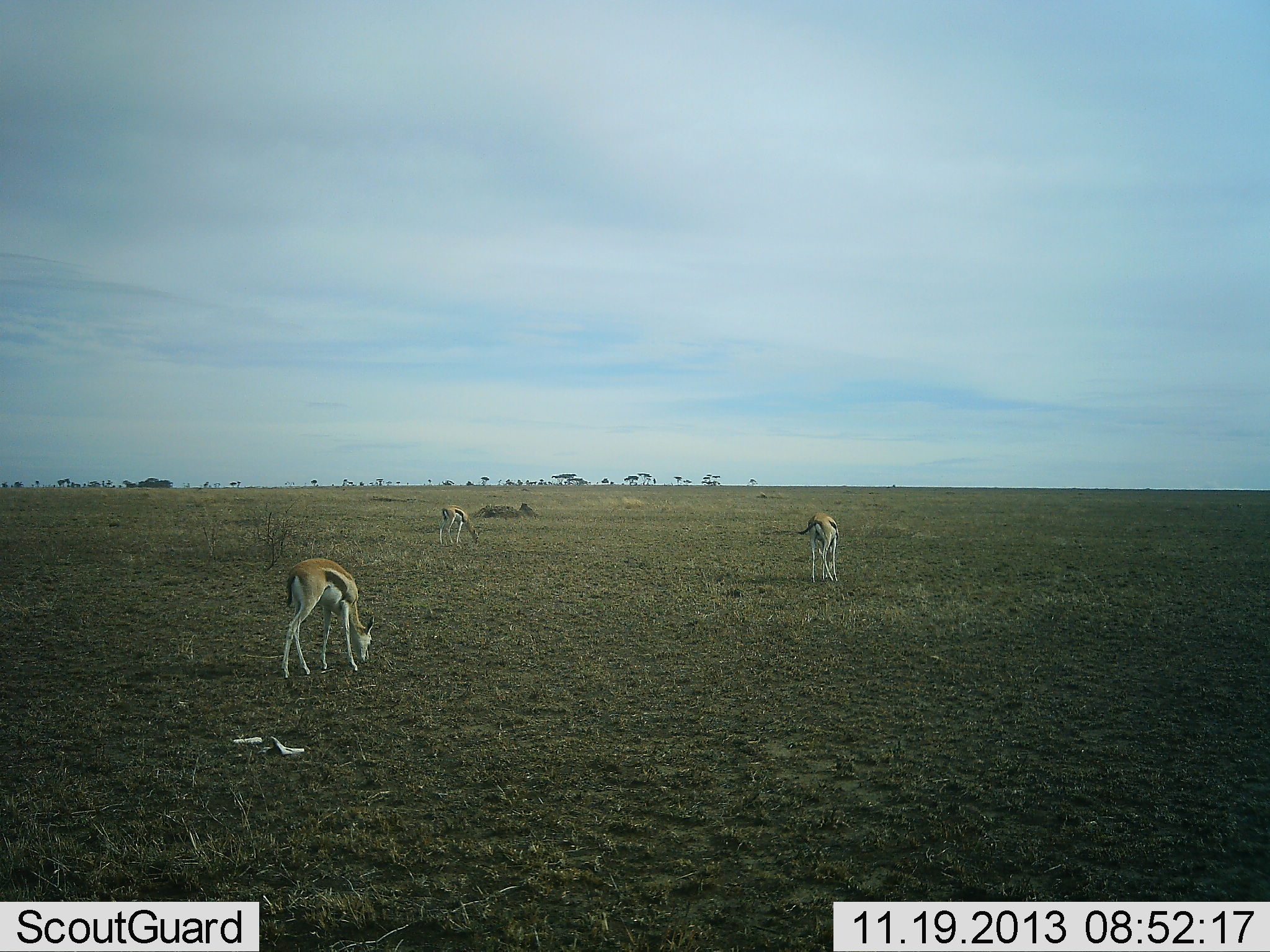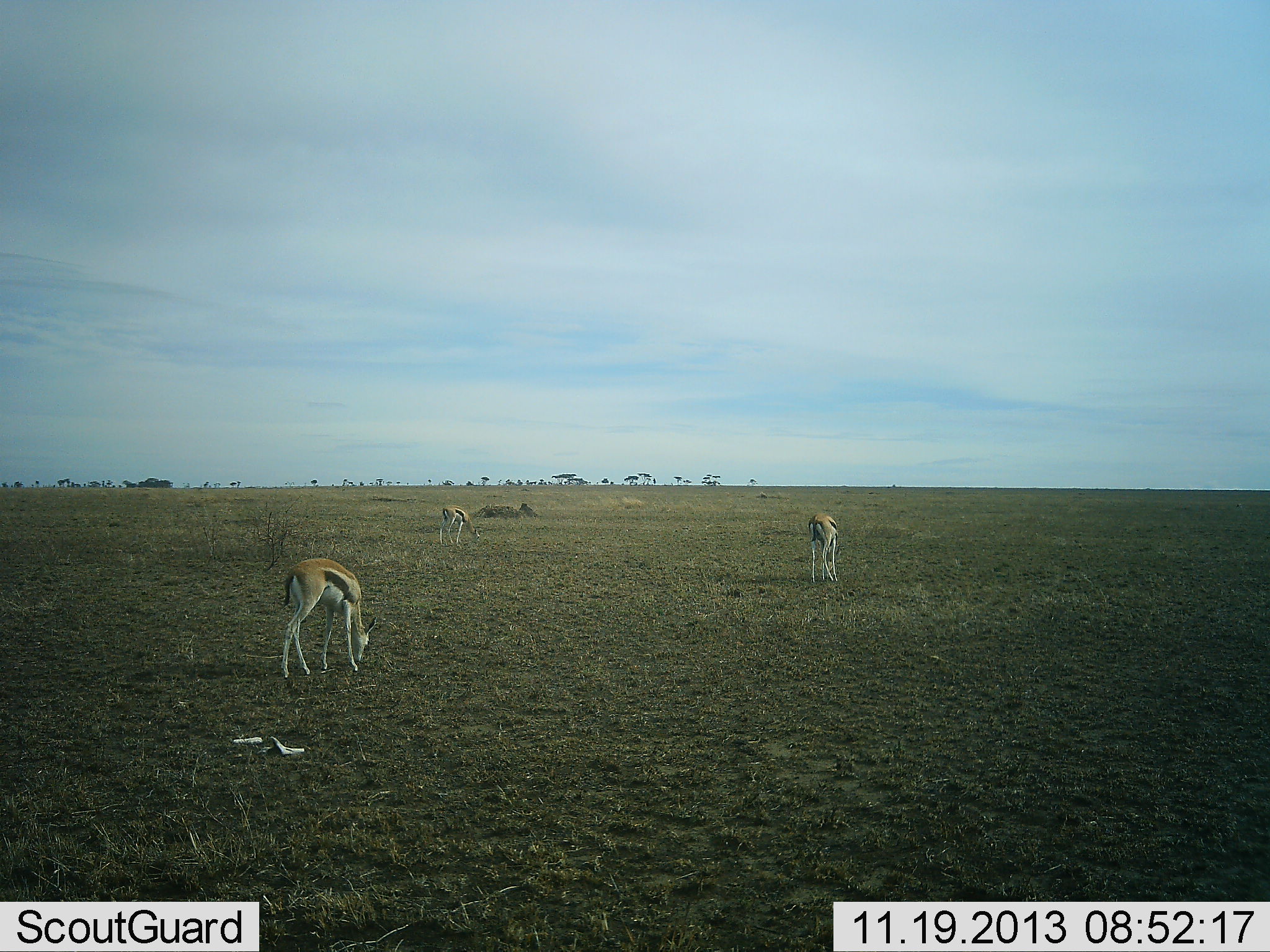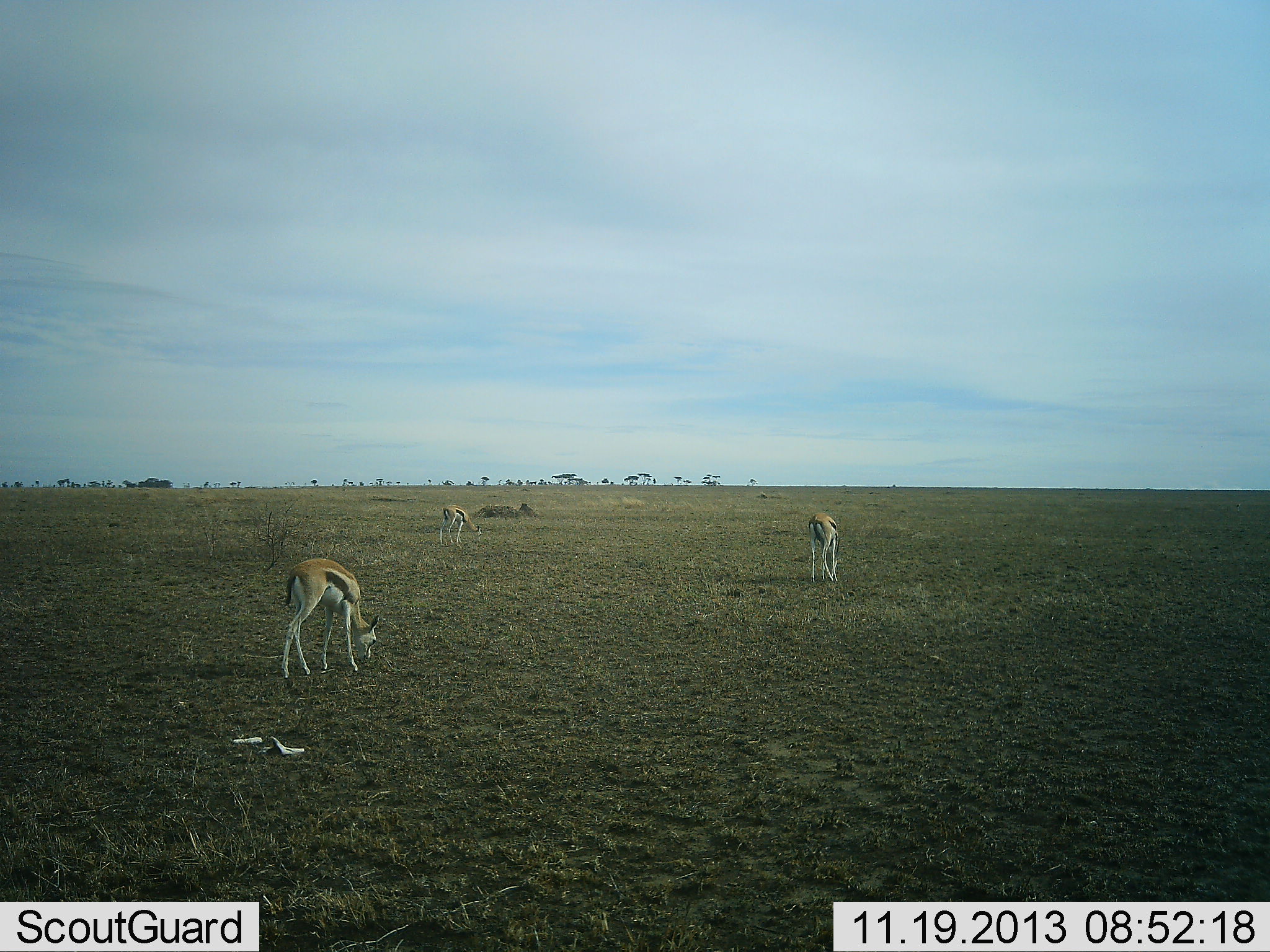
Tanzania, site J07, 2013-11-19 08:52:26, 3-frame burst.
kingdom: Animalia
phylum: Chordata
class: Mammalia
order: Artiodactyla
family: Bovidae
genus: Eudorcas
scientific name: Eudorcas thomsonii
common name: thomson's gazelle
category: gazellethomsons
Gazellethomsons (thomson's gazelle) (Eudorcas thomsonii), count 3. Behavior (volunteer vote fractions): standing 20%, resting 0%, moving 0%, interacting 0%. Young present (vote fraction): 0%. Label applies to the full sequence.